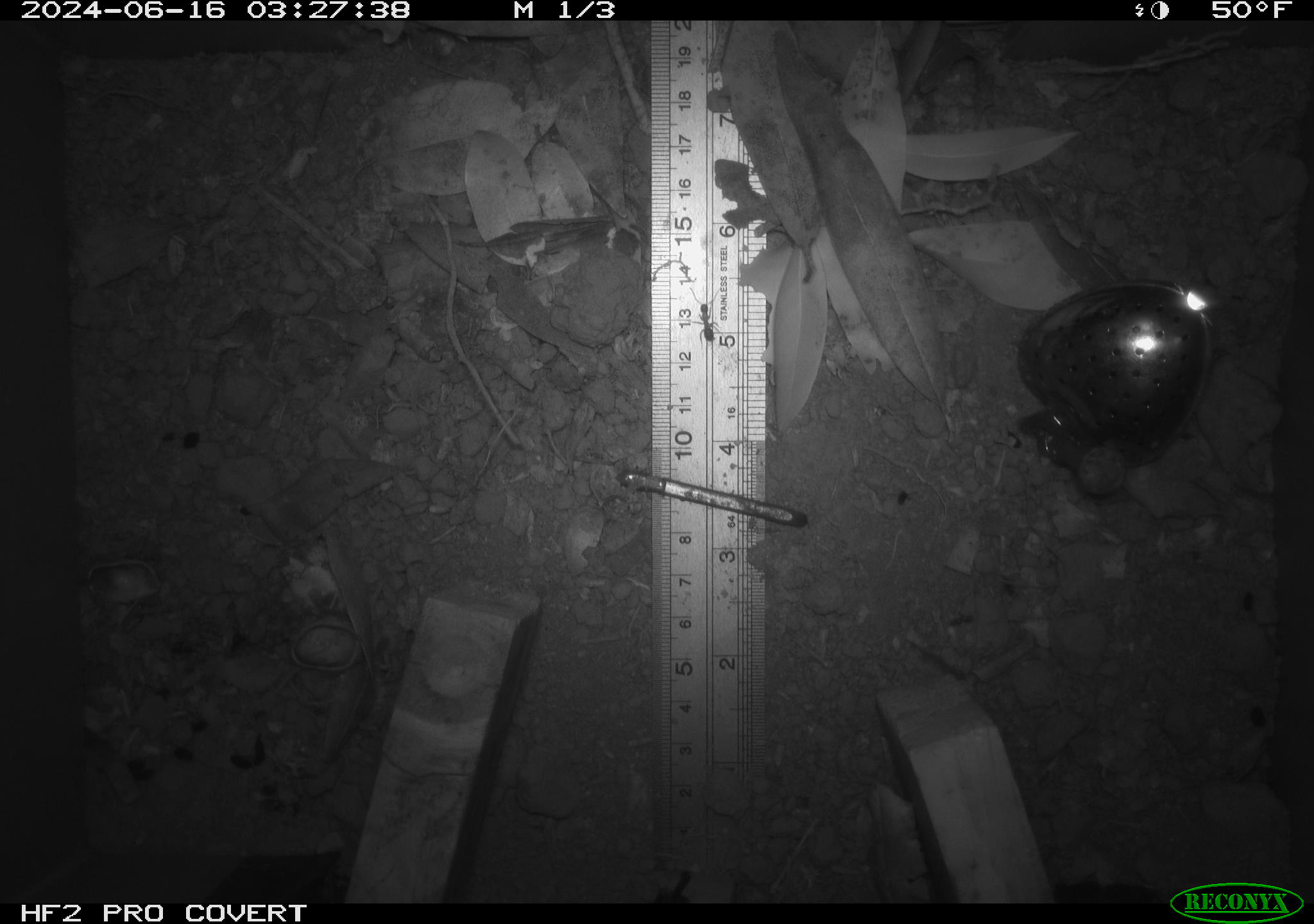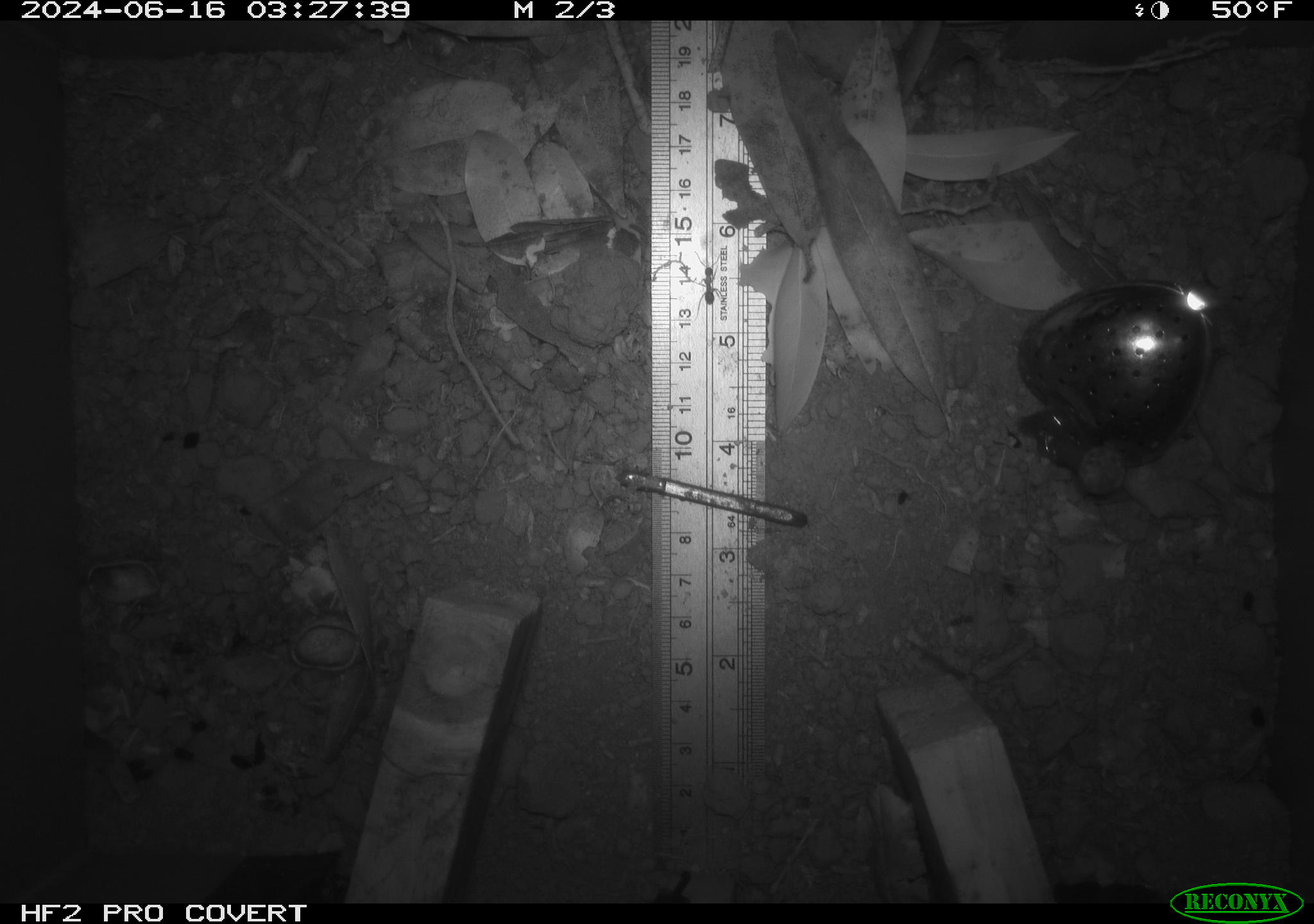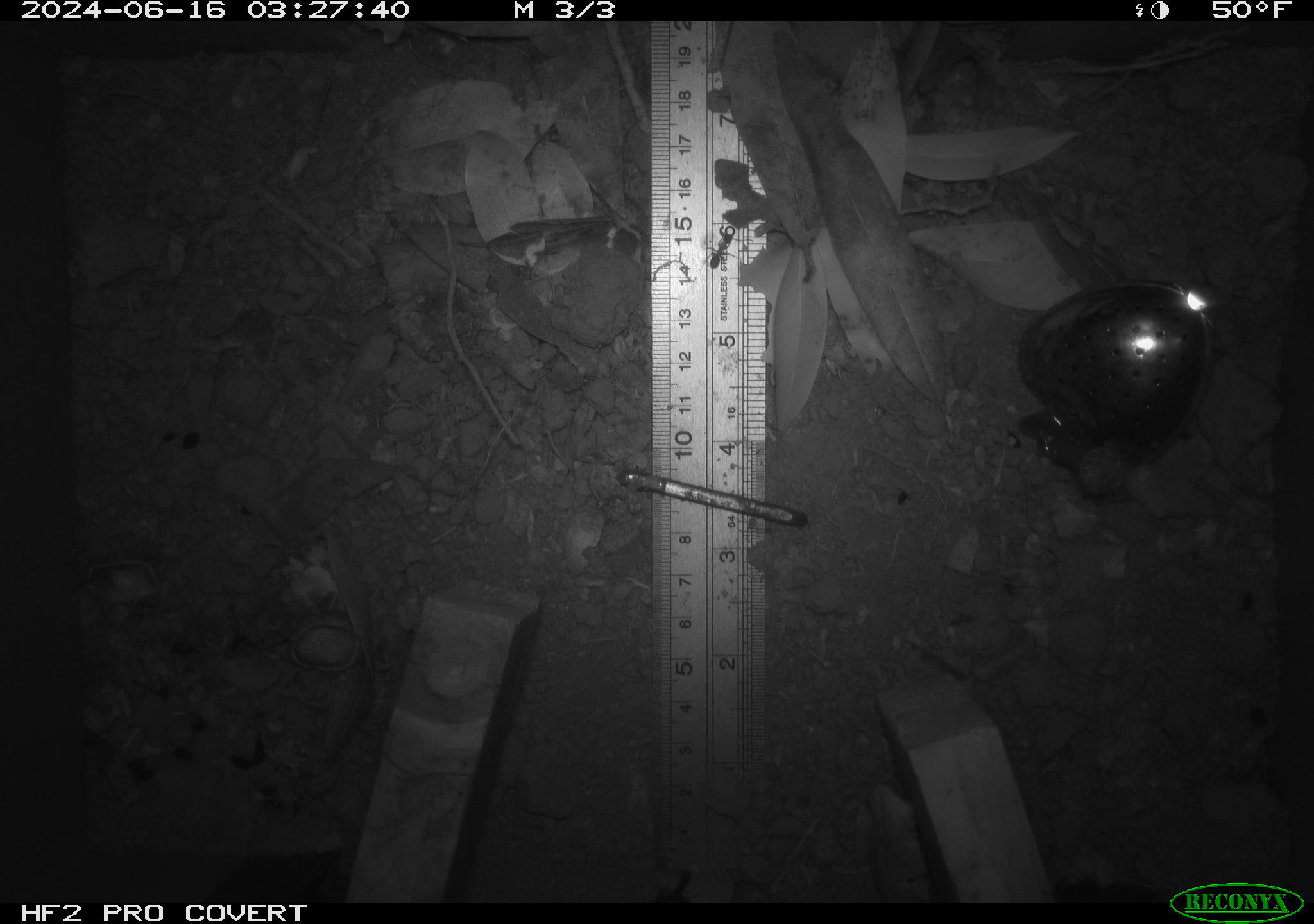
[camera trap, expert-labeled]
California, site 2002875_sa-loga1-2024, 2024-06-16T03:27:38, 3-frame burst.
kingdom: Animalia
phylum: Arthropoda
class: Insecta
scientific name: Insecta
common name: insect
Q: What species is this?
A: Insect (Insecta).